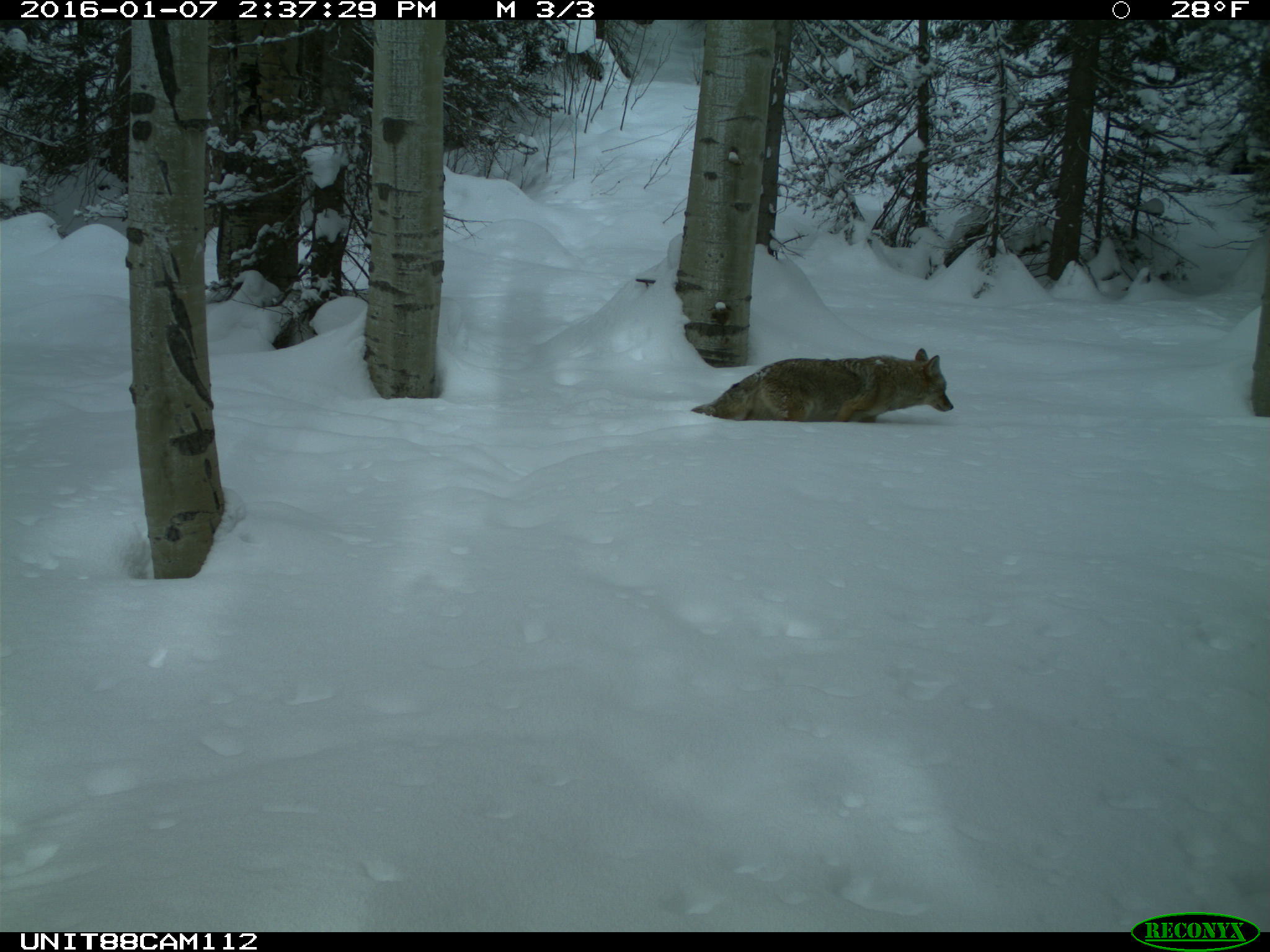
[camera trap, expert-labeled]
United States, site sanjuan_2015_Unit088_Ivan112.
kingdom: Animalia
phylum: Chordata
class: Mammalia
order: Carnivora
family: Canidae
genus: Canis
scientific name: Canis latrans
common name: coyote